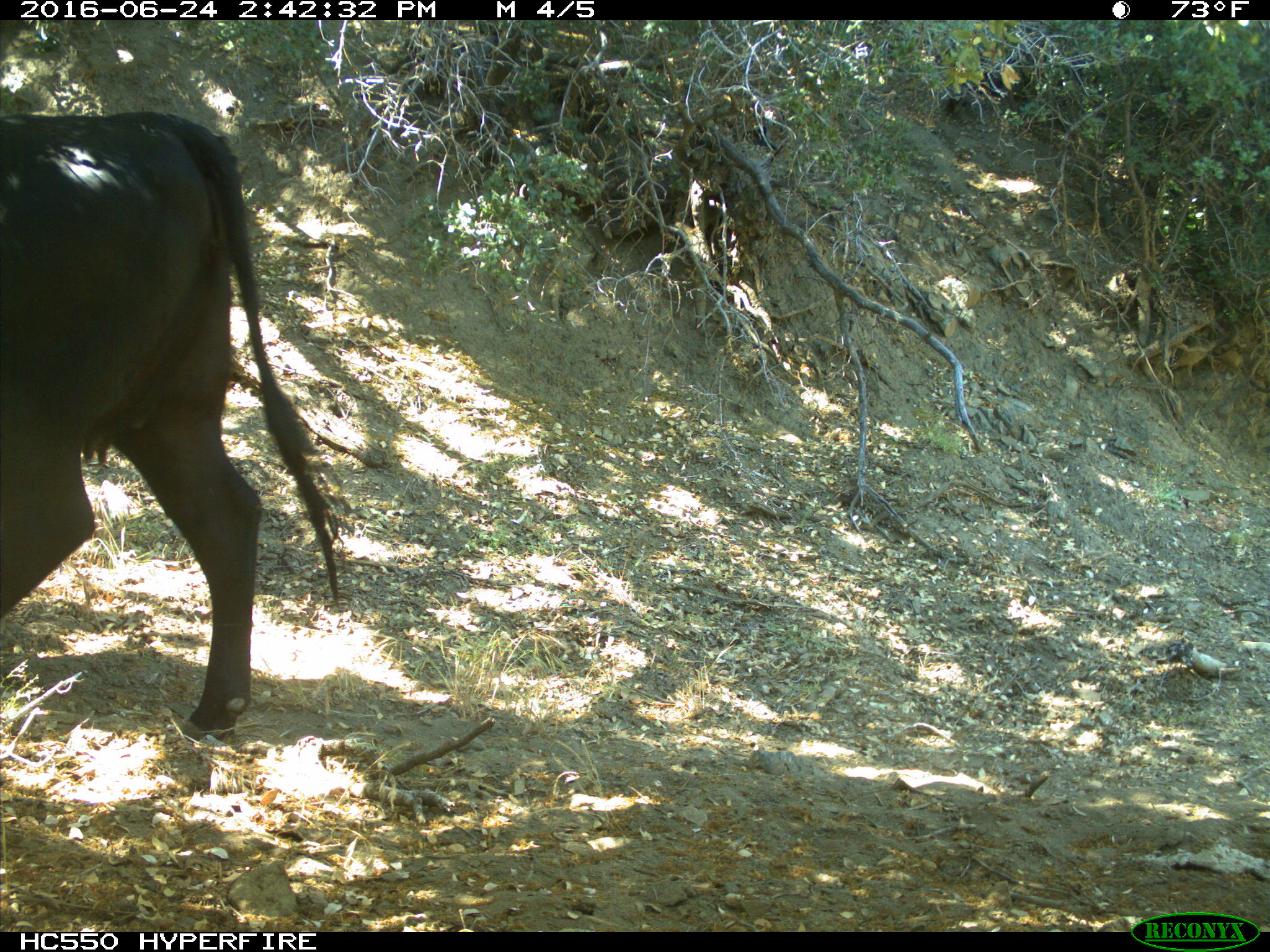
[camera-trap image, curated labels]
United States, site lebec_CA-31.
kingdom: Animalia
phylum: Chordata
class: Mammalia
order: Artiodactyla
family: Bovidae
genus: Bos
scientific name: Bos taurus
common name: domestic cow